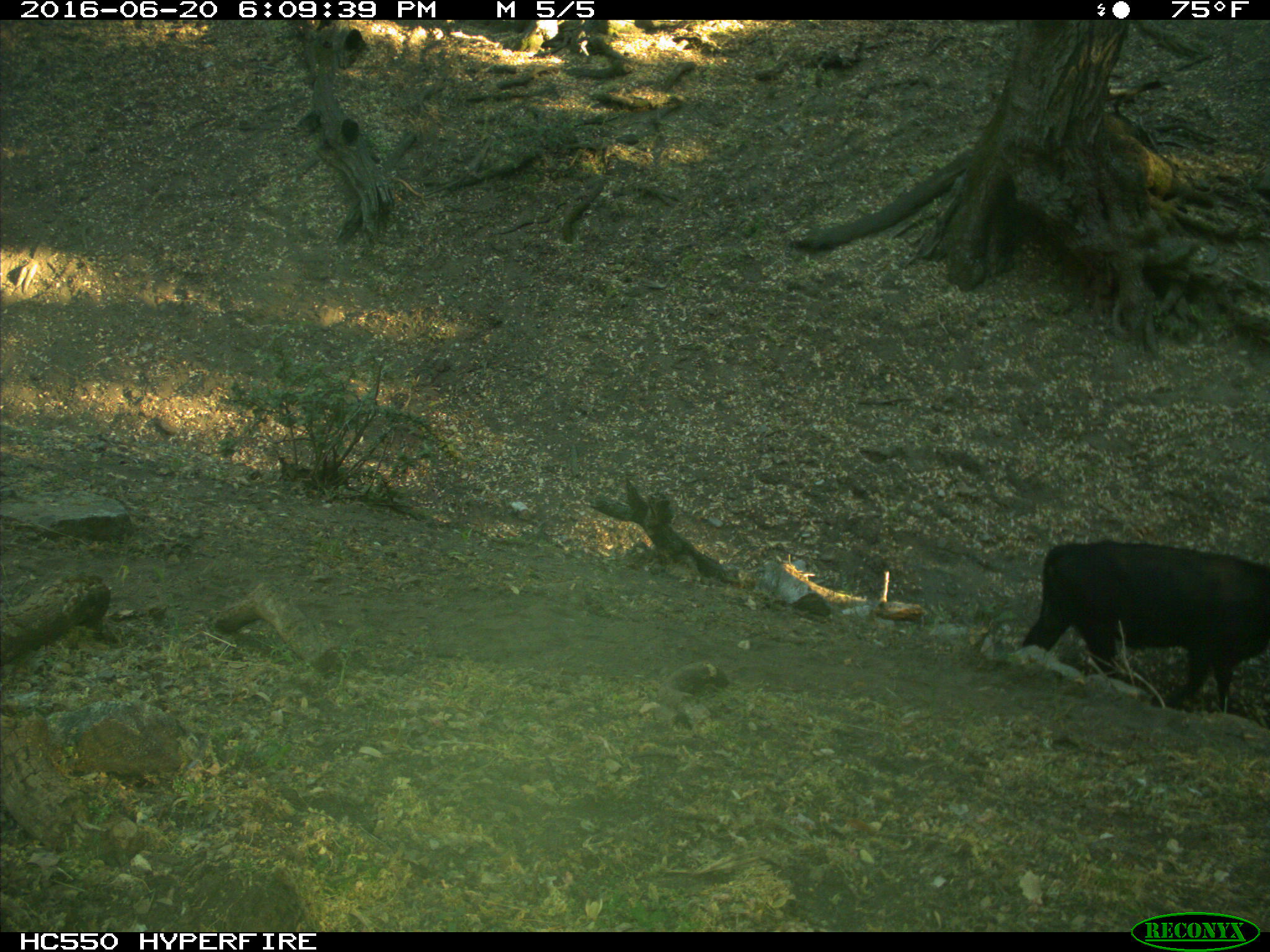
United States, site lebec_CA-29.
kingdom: Animalia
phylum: Chordata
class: Mammalia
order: Artiodactyla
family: Bovidae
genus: Bos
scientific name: Bos taurus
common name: domestic cow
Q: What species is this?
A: Bos taurus (domestic cow).